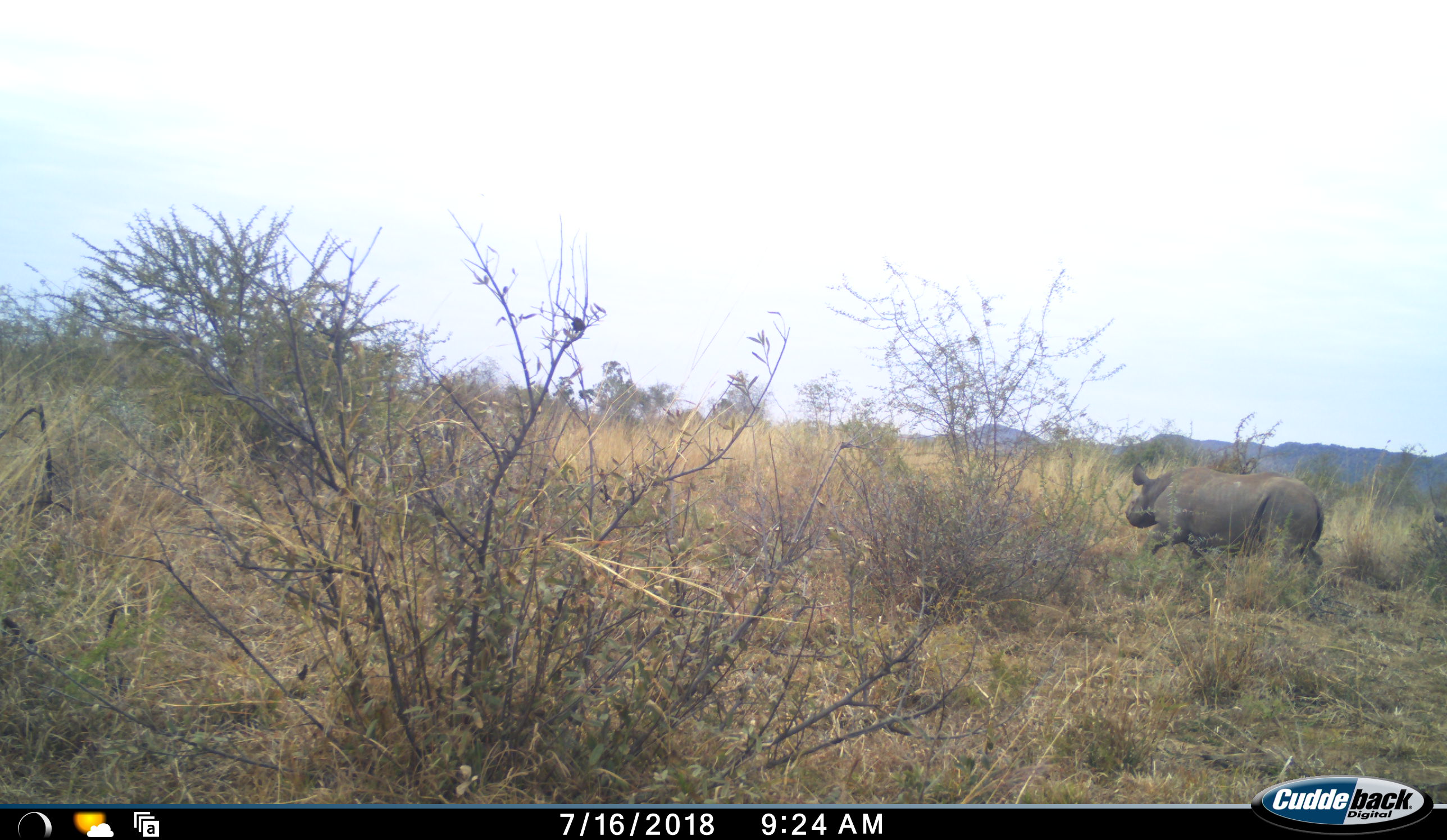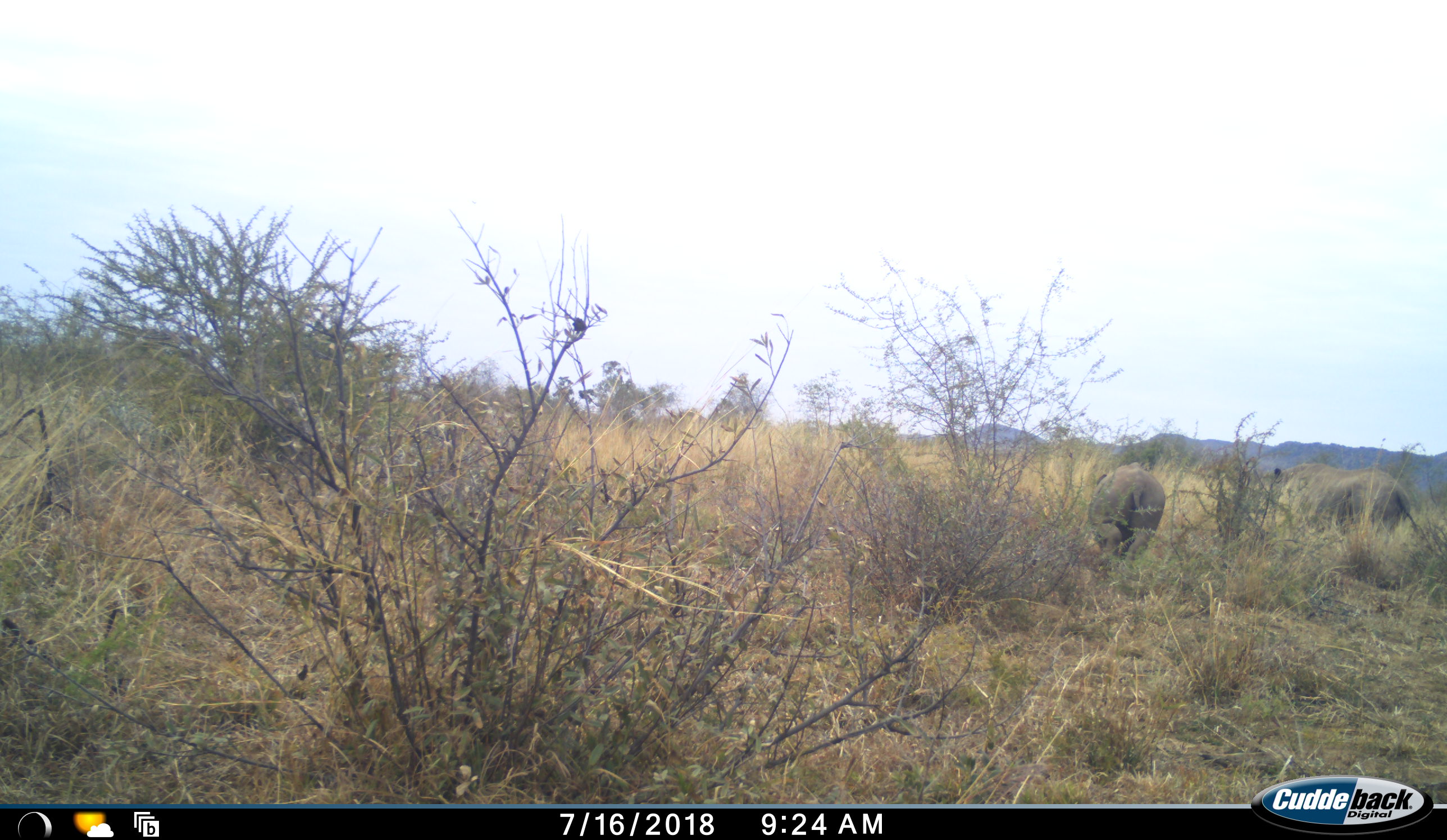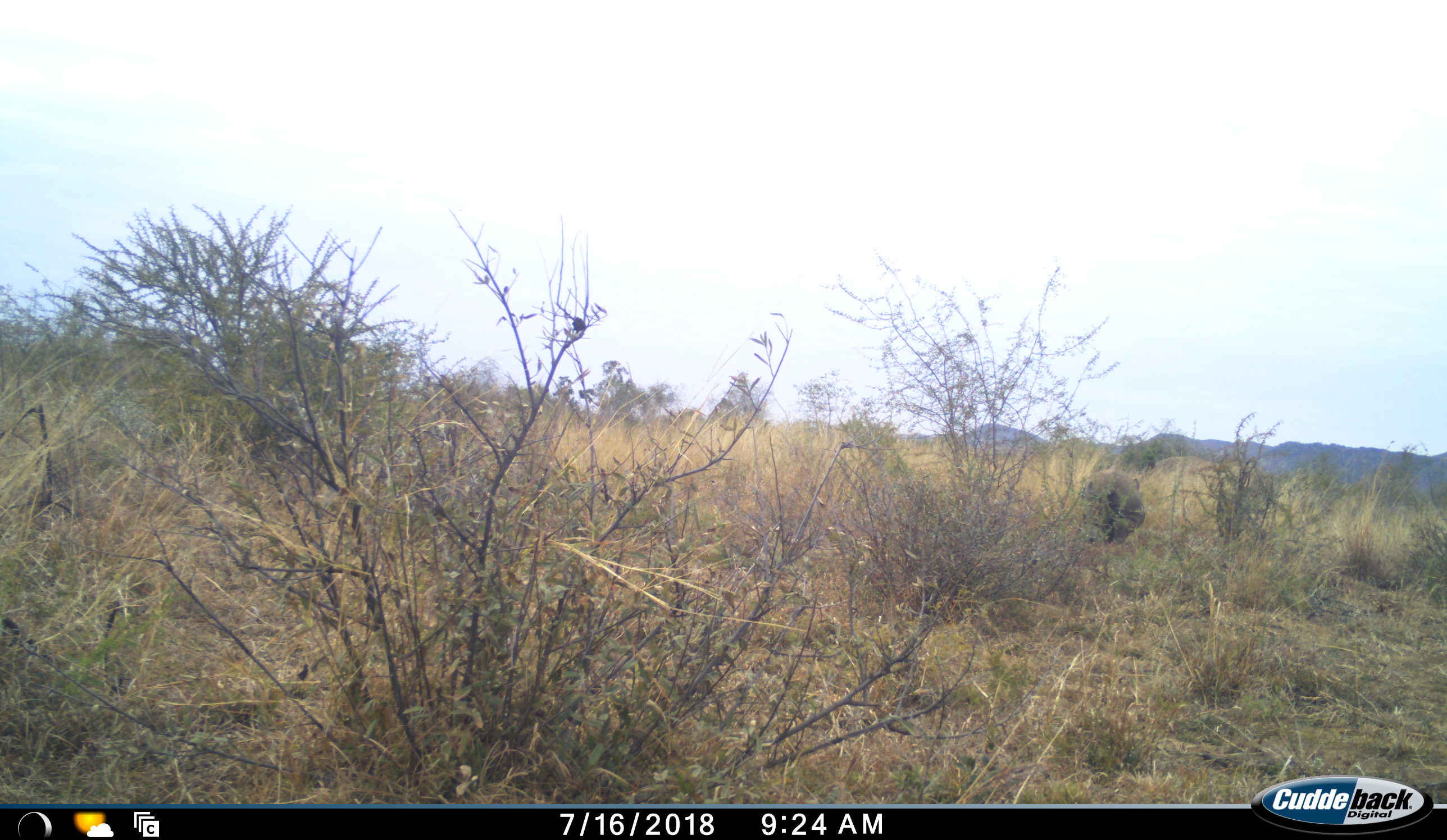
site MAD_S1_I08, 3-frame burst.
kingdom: Animalia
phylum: Chordata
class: Mammalia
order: Perissodactyla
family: Rhinocerotidae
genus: Ceratotherium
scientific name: Ceratotherium simum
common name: white rhinoceros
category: rhinoceroswhite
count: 2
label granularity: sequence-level